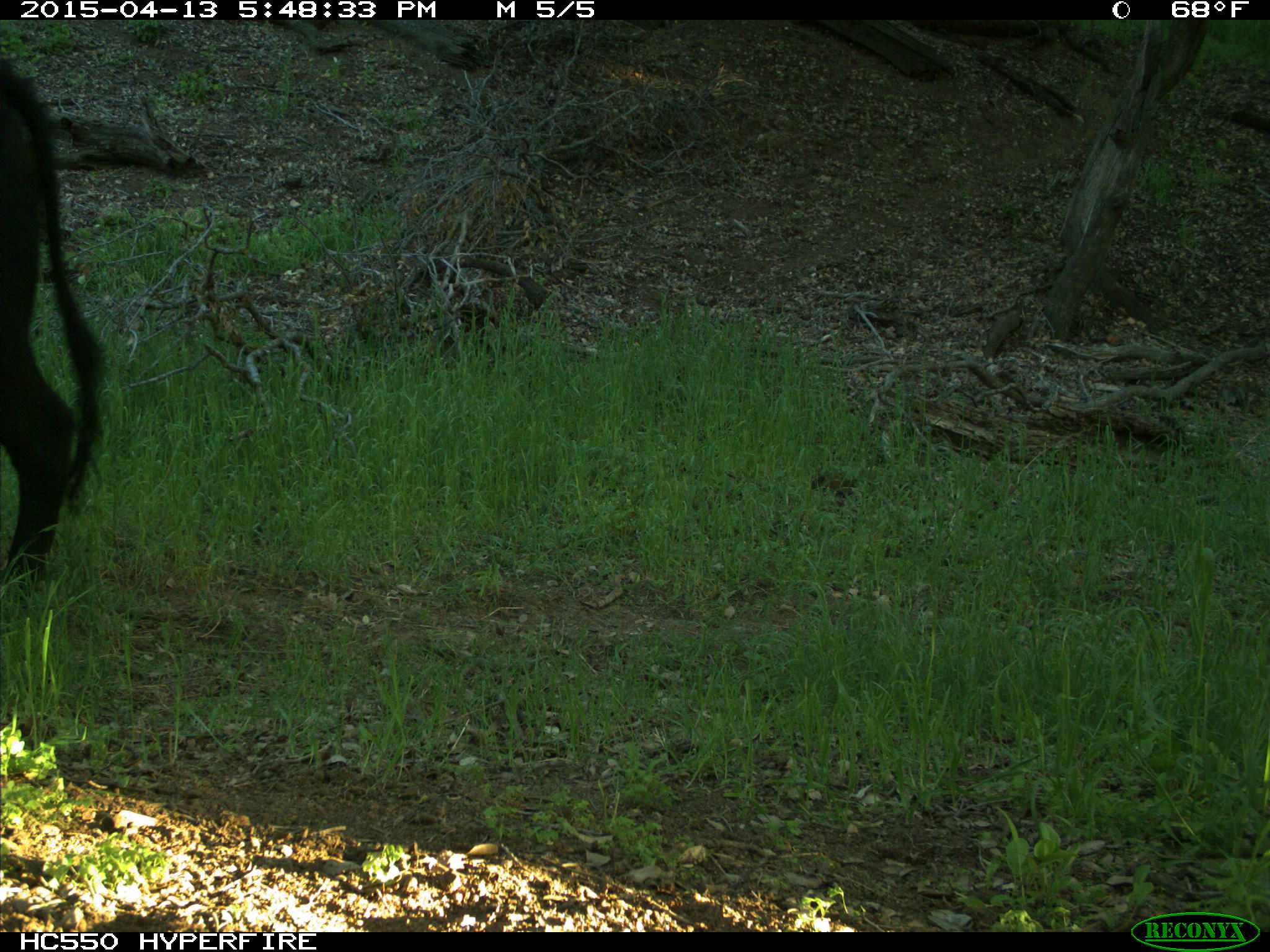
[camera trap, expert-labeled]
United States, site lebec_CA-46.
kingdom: Animalia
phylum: Chordata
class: Mammalia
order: Artiodactyla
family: Bovidae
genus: Bos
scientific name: Bos taurus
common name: domestic cow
Bos taurus (domestic cow).